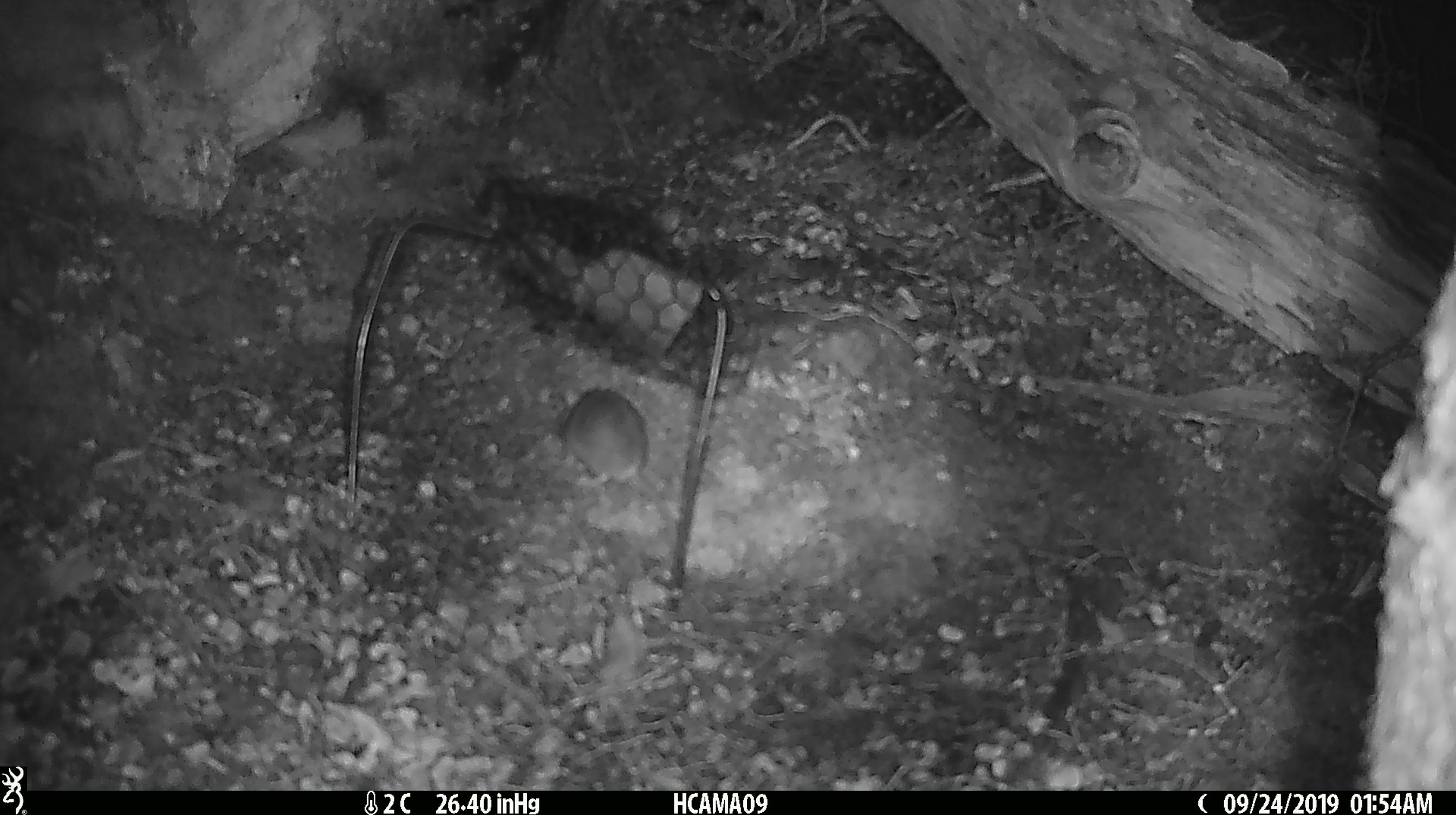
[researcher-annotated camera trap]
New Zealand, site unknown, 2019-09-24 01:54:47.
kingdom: Animalia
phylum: Chordata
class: Mammalia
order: Rodentia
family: Muridae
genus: Mus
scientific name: Mus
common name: mouse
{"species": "mouse (Mus)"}